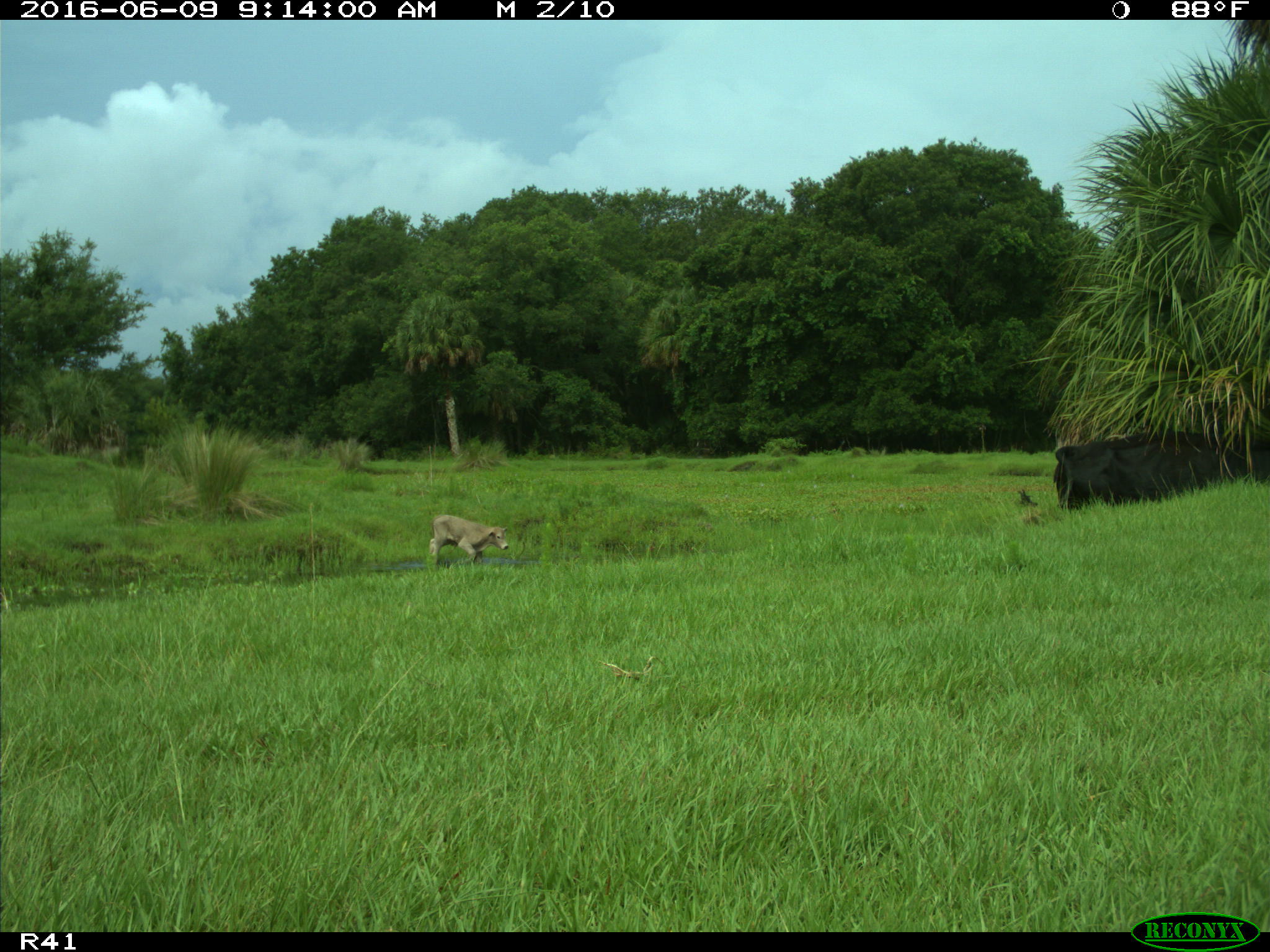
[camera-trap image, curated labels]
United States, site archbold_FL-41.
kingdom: Animalia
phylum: Chordata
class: Mammalia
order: Artiodactyla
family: Bovidae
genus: Bos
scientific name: Bos taurus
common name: domestic cow